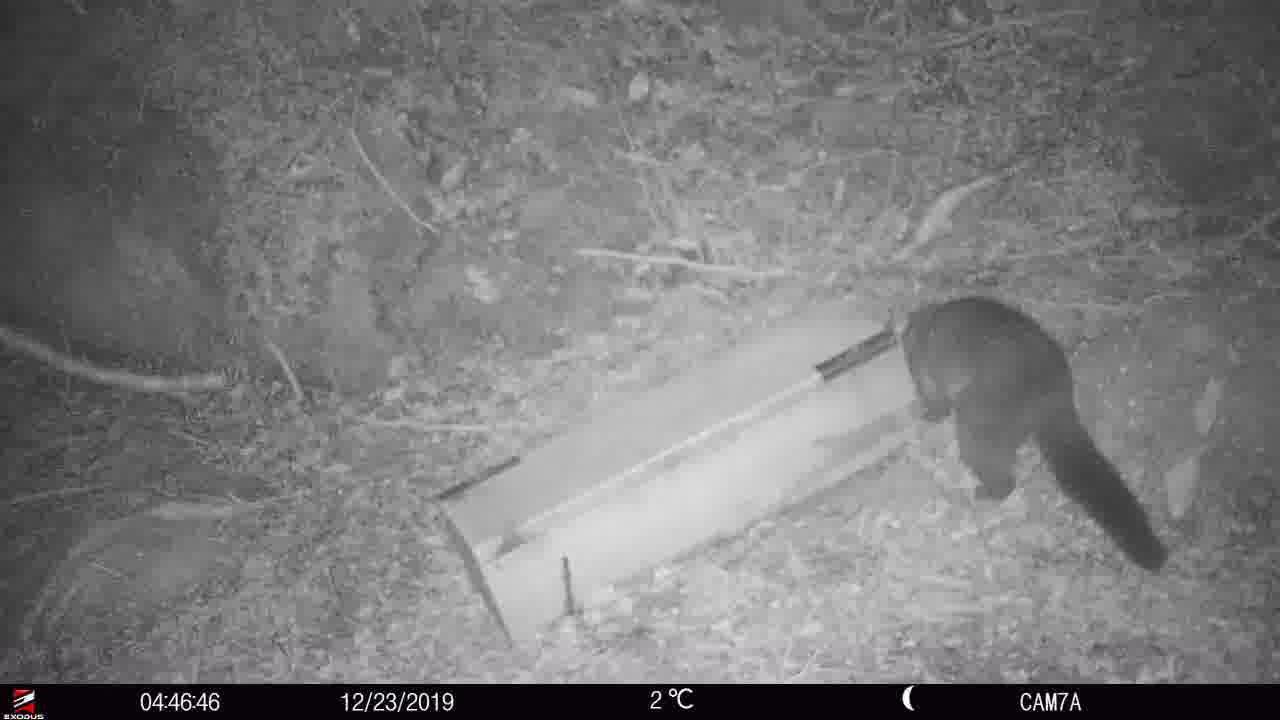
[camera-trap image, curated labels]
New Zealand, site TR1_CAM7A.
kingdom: Animalia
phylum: Chordata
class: Mammalia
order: Diprotodontia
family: Phalangeridae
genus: Trichosurus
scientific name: Trichosurus vulpecula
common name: common brushtail possum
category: possum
Possum (common brushtail possum) (Trichosurus vulpecula).